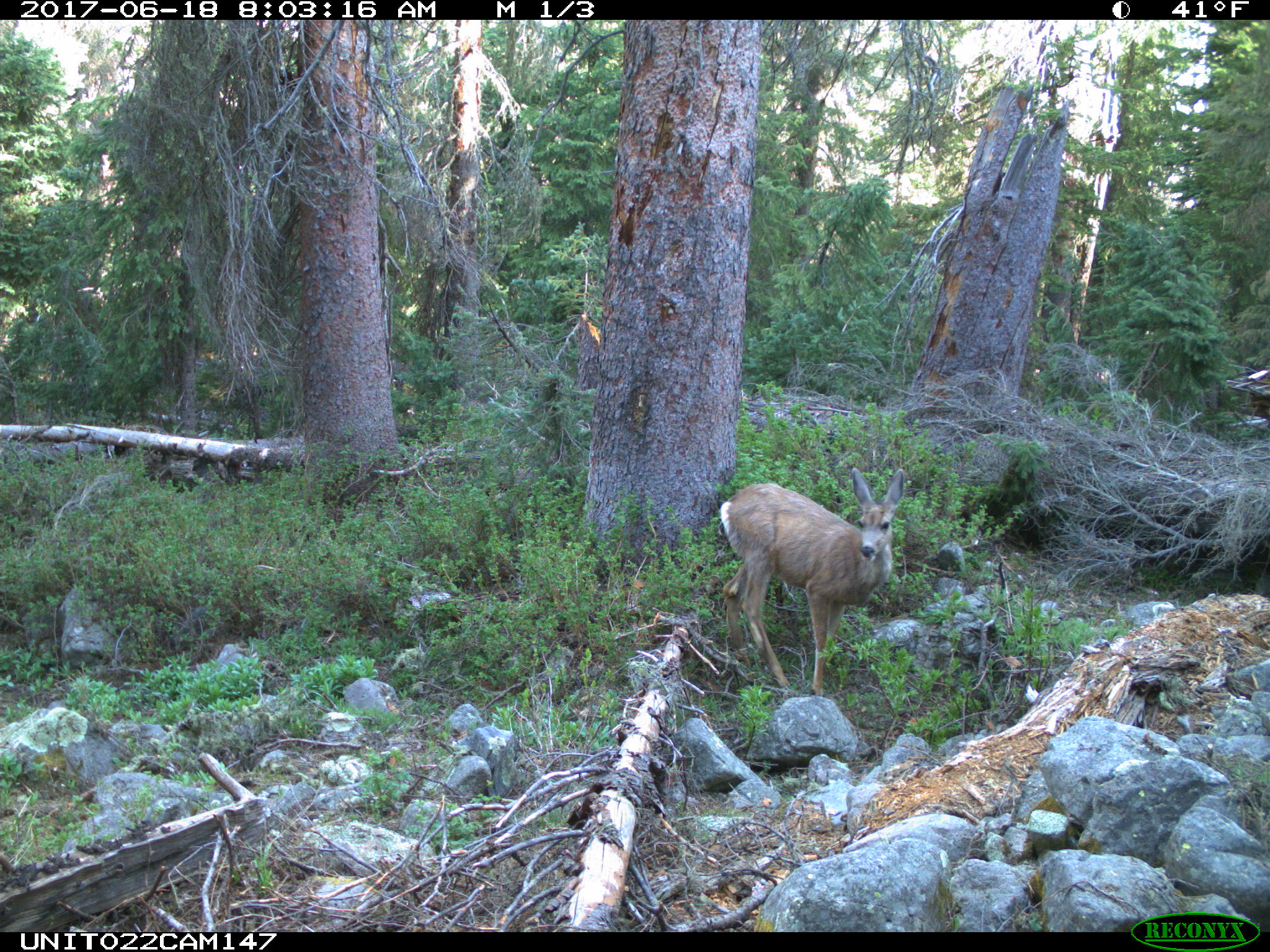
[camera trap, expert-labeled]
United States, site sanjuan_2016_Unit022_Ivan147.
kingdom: Animalia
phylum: Chordata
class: Mammalia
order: Artiodactyla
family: Cervidae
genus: Odocoileus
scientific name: Odocoileus hemionus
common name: mule deer